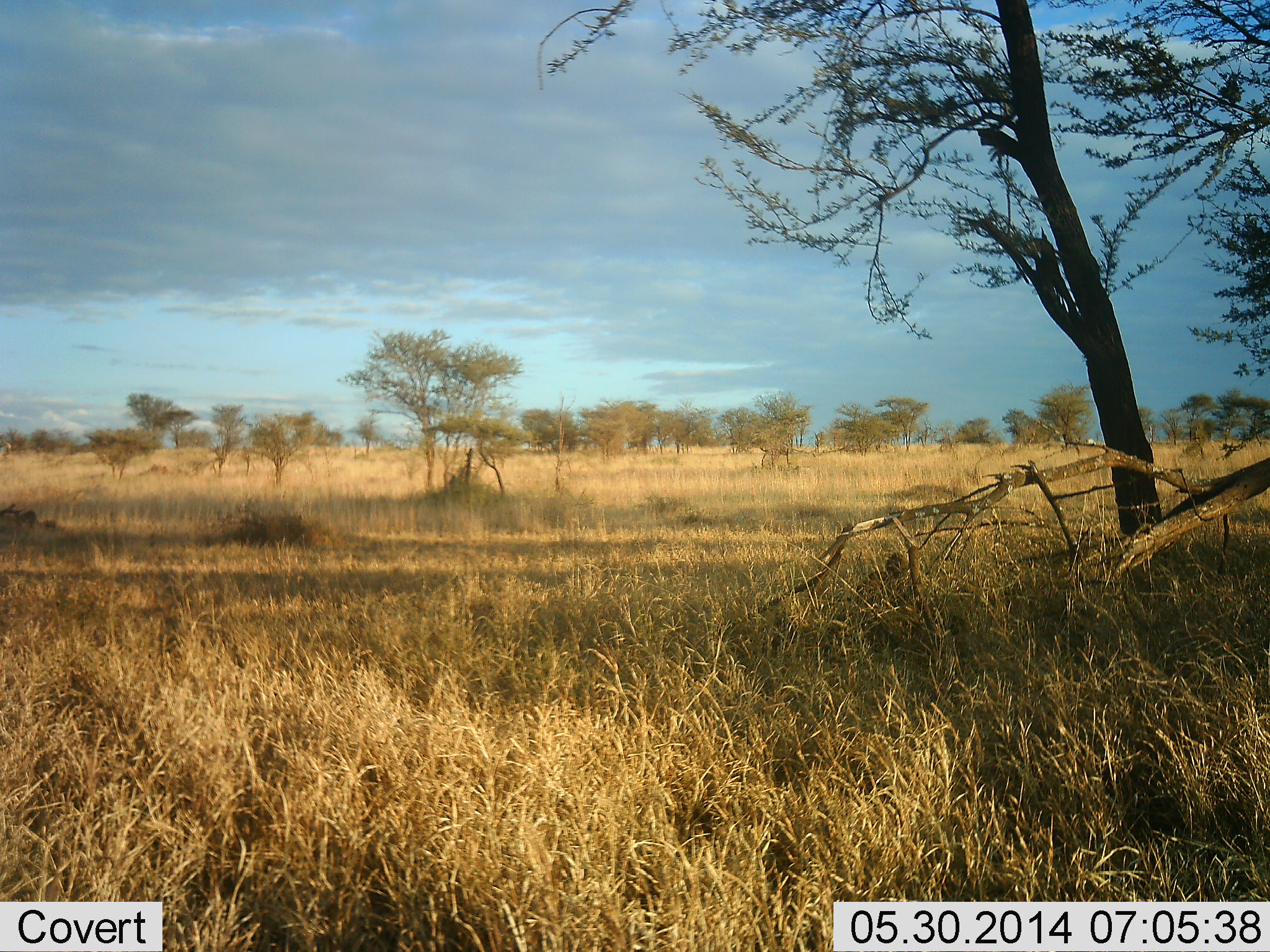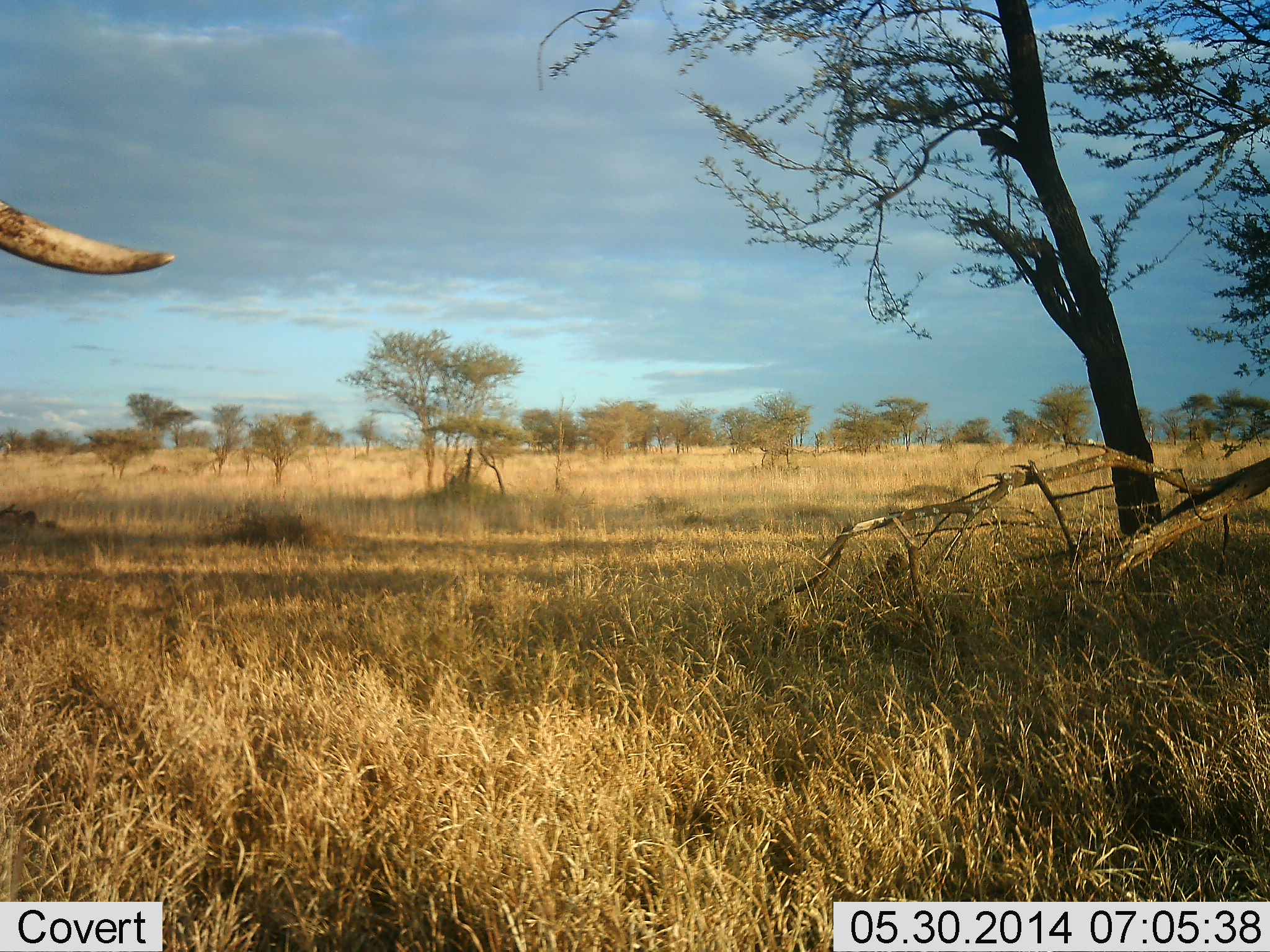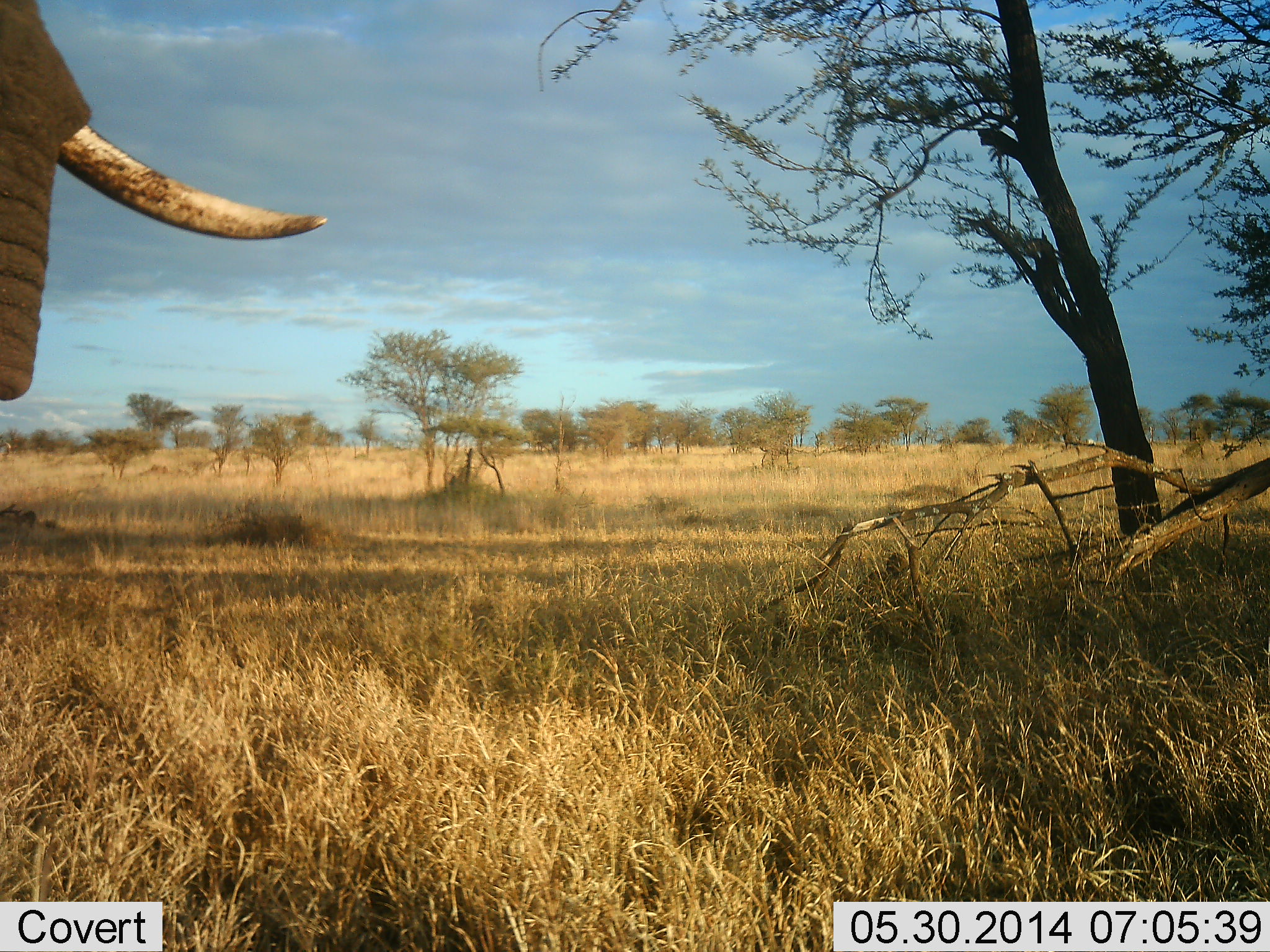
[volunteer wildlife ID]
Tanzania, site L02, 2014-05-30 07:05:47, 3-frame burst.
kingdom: Animalia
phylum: Chordata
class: Mammalia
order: Proboscidea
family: Elephantidae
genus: Loxodonta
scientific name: Loxodonta africana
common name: african bush elephant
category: elephant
Elephant (african bush elephant) (Loxodonta africana), count 1. Behavior (volunteer vote fractions): standing 10%, resting 0%, moving 90%, interacting 0%. Young present (vote fraction): 0%. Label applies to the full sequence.